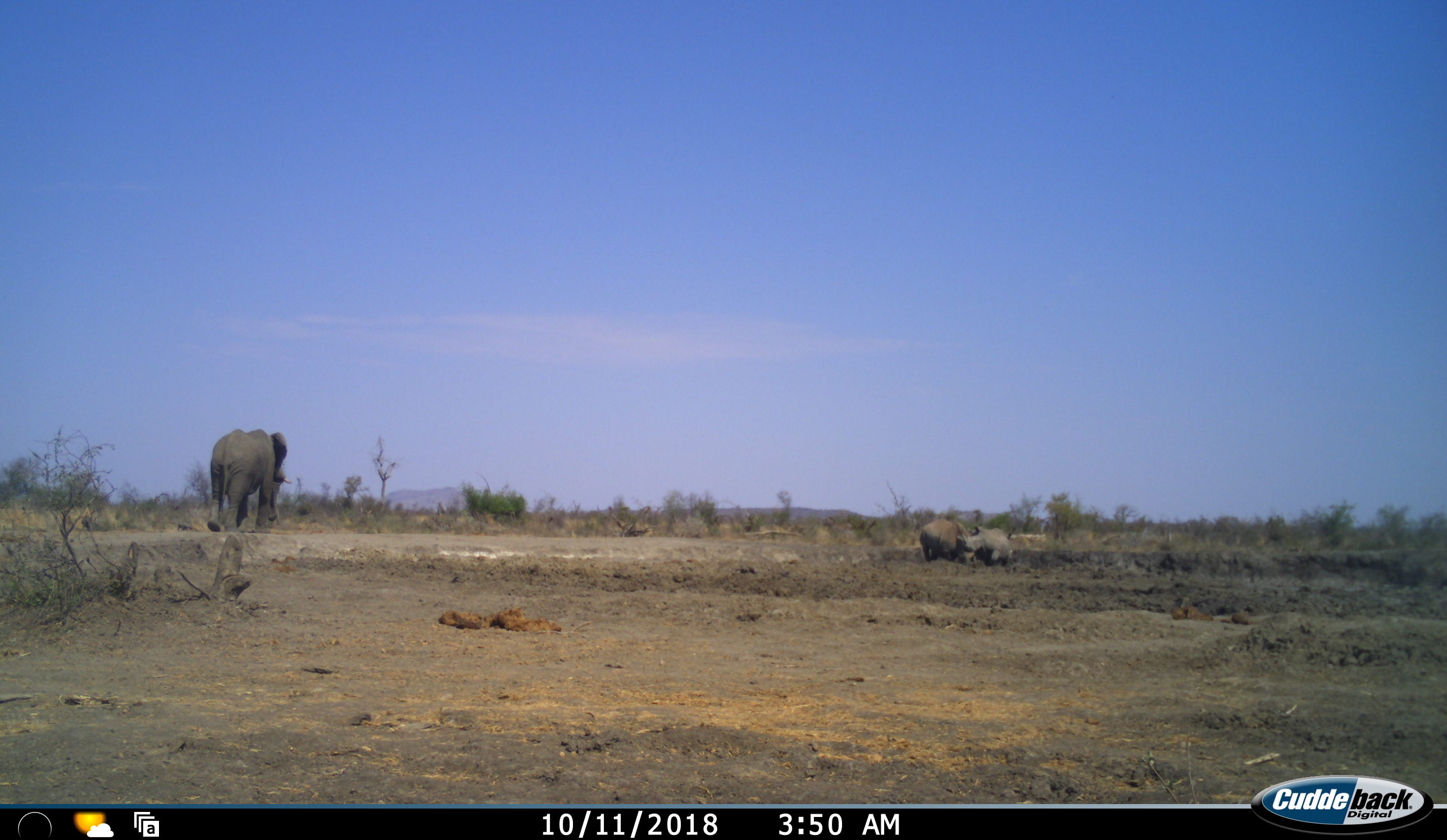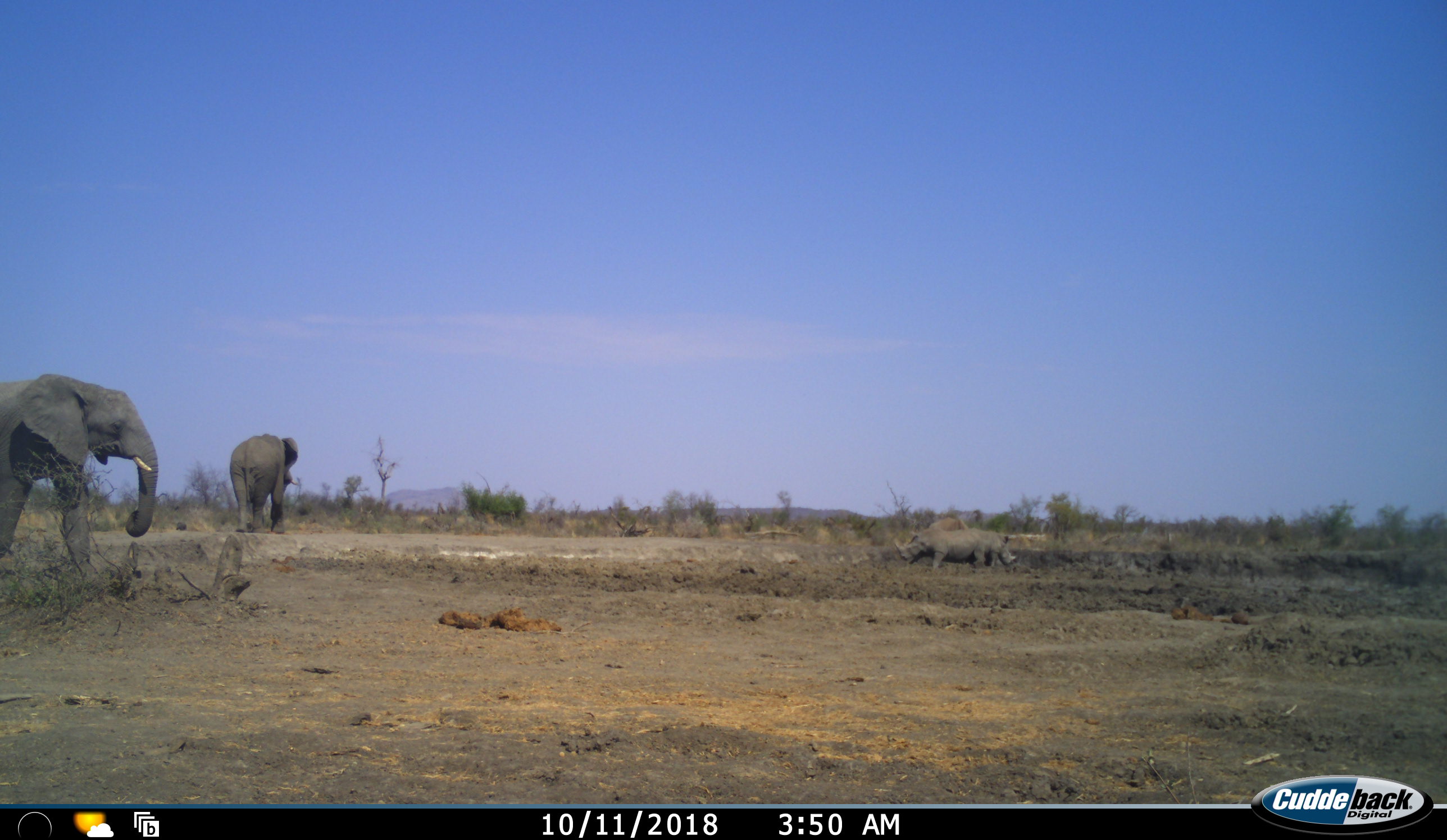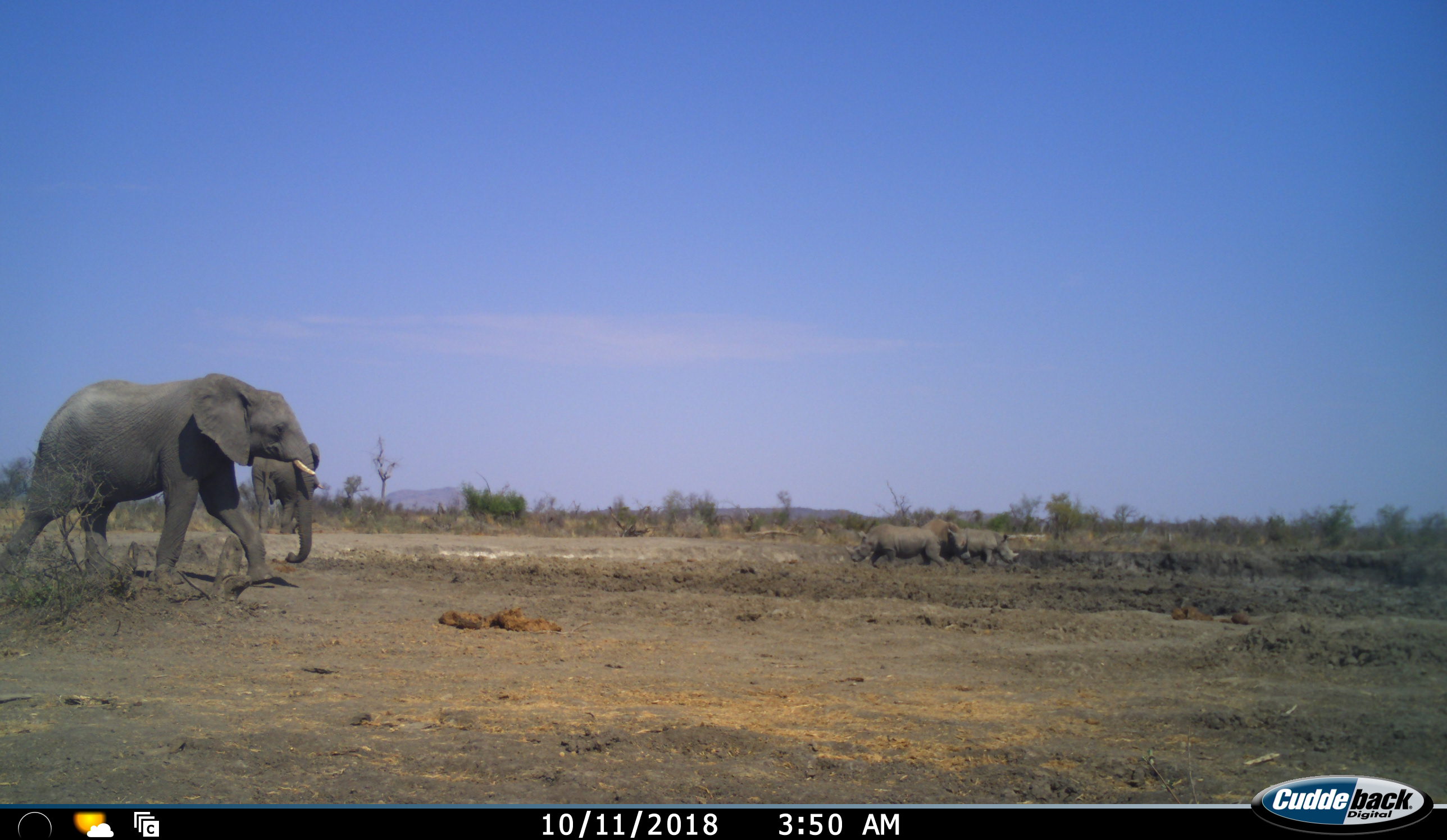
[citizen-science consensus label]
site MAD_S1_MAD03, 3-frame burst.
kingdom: Animalia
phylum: Chordata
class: Mammalia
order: Proboscidea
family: Elephantidae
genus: Loxodonta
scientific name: Loxodonta africana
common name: african bush elephant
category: elephant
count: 2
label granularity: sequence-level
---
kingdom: Animalia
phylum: Chordata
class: Mammalia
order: Perissodactyla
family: Rhinocerotidae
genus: Ceratotherium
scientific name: Ceratotherium simum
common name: white rhinoceros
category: rhinoceroswhite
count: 3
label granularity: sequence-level